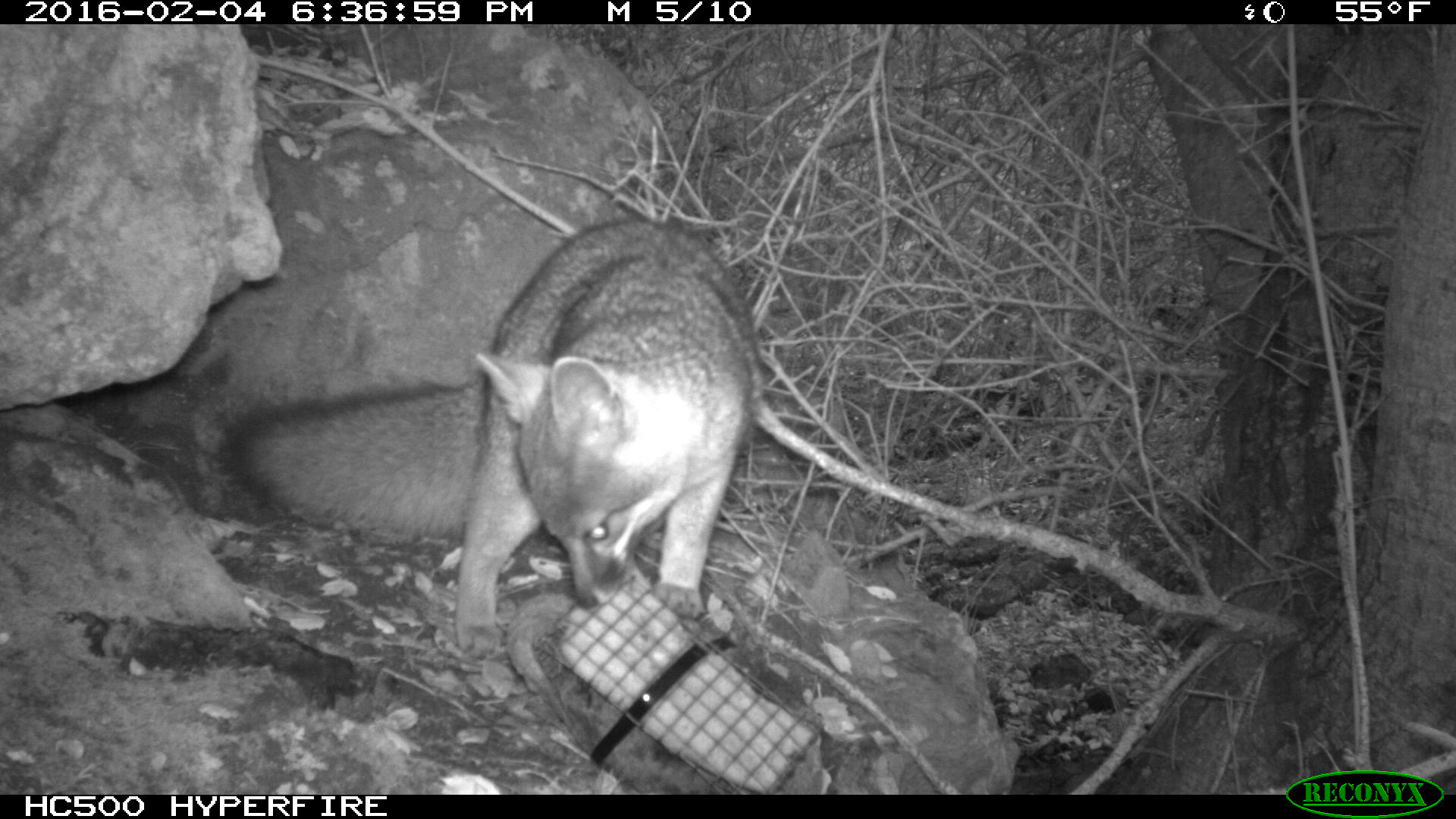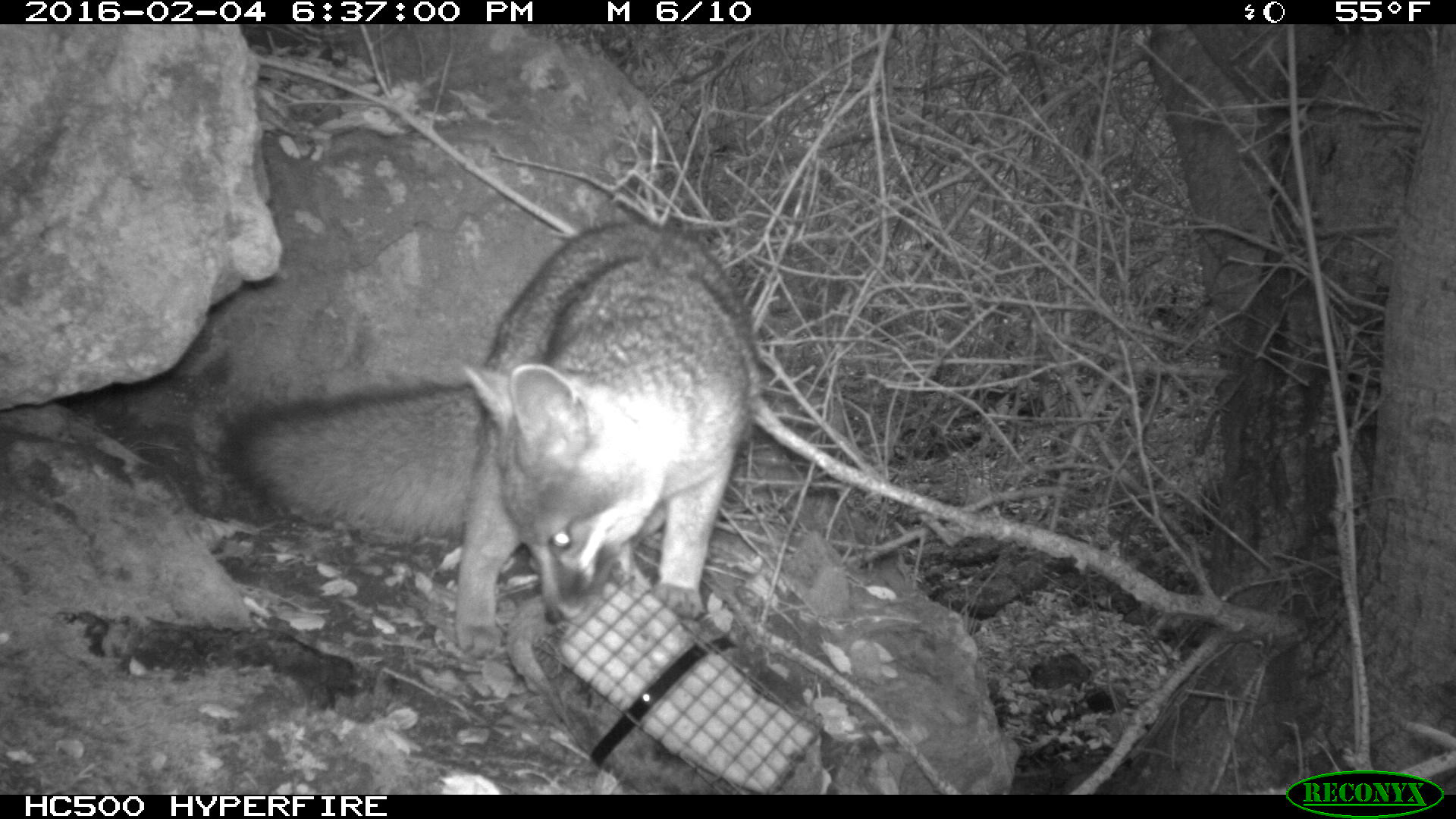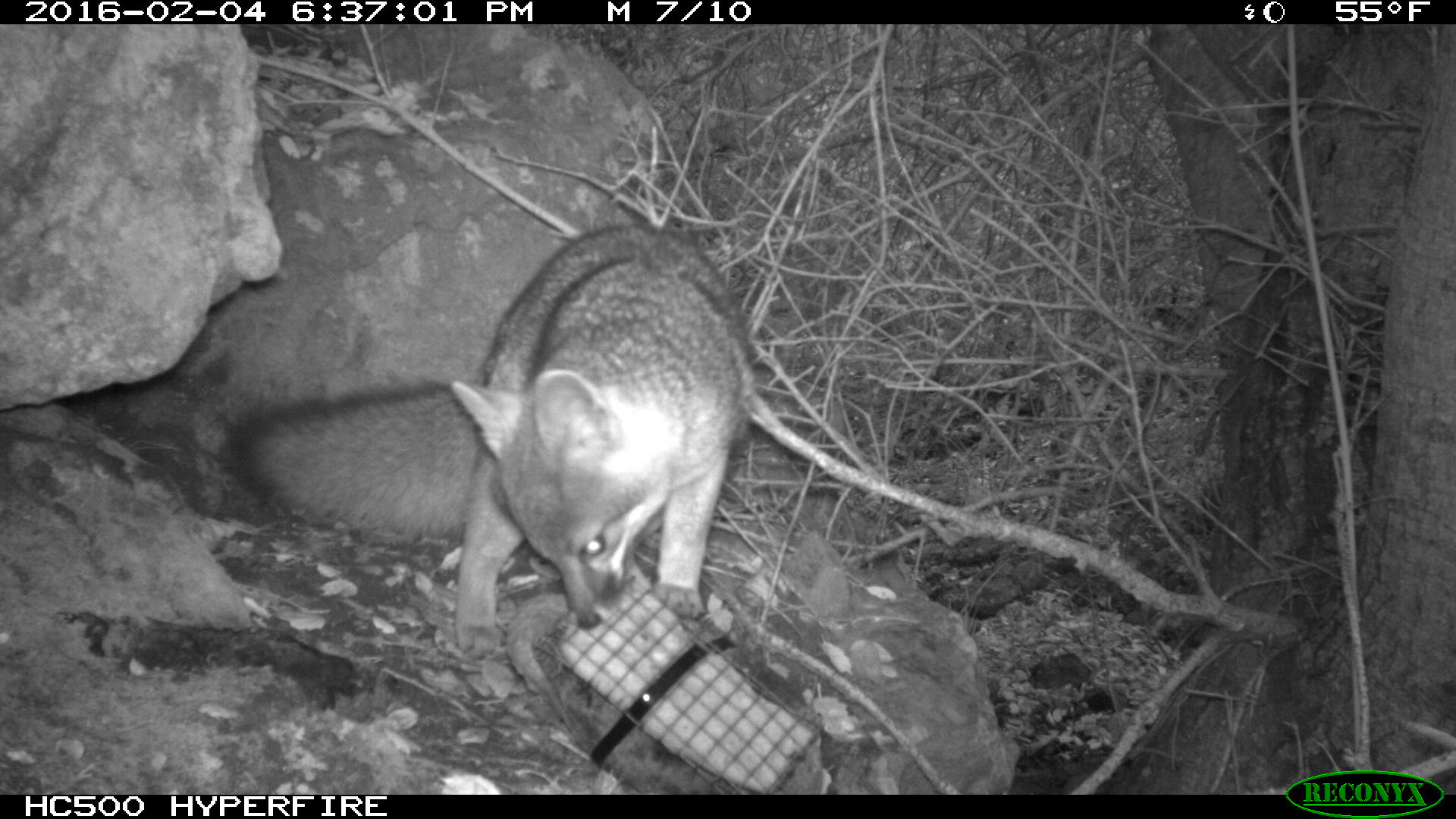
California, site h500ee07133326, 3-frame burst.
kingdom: Animalia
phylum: Chordata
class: Mammalia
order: Carnivora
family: Canidae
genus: Urocyon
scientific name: Urocyon littoralis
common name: island fox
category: fox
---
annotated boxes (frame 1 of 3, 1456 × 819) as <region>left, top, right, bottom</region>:
fox: <region>224, 216, 753, 660</region>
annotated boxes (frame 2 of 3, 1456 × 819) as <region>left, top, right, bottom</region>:
fox: <region>224, 216, 755, 660</region>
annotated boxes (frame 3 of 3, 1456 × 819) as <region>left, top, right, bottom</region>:
fox: <region>224, 216, 755, 660</region>